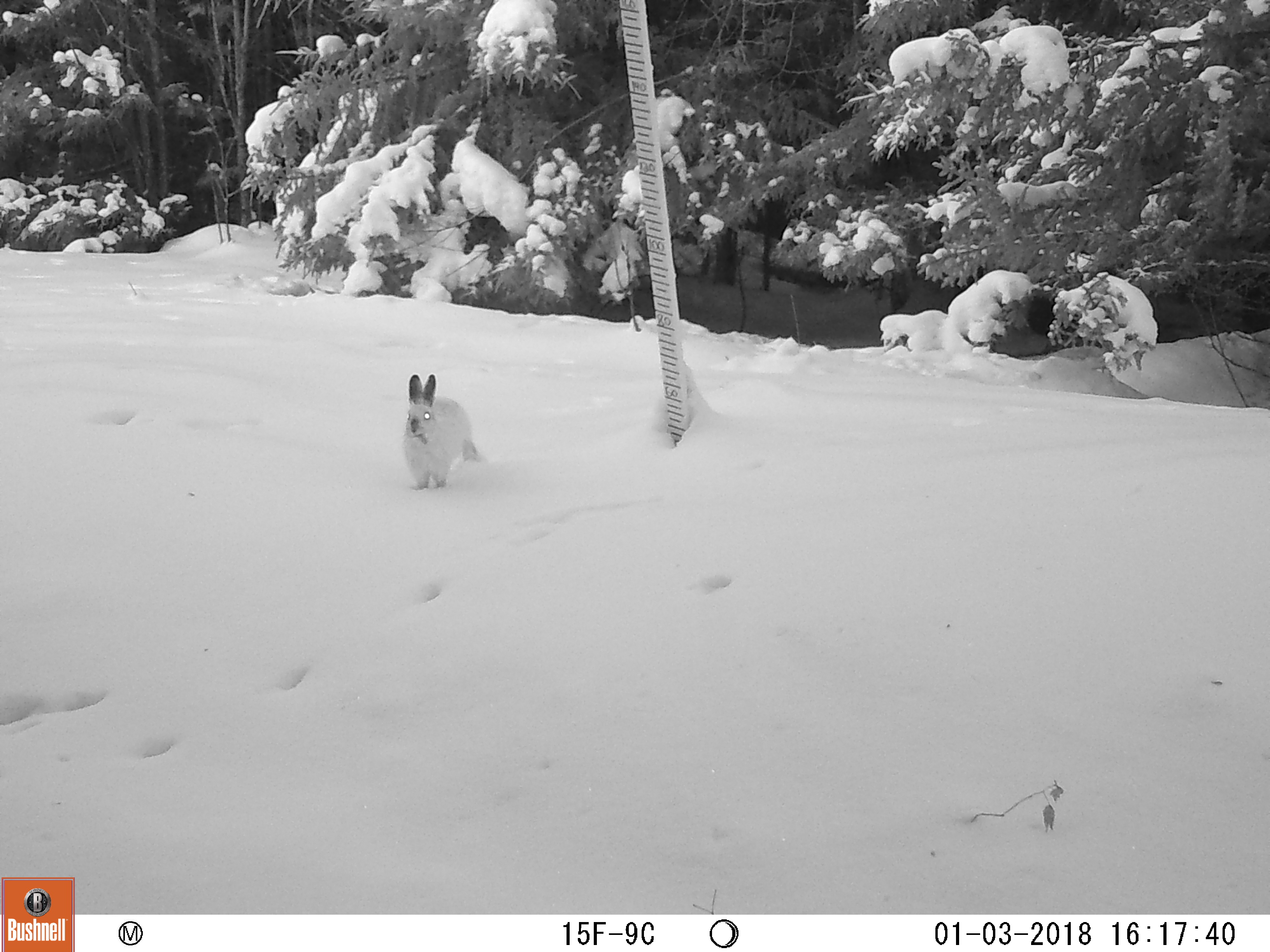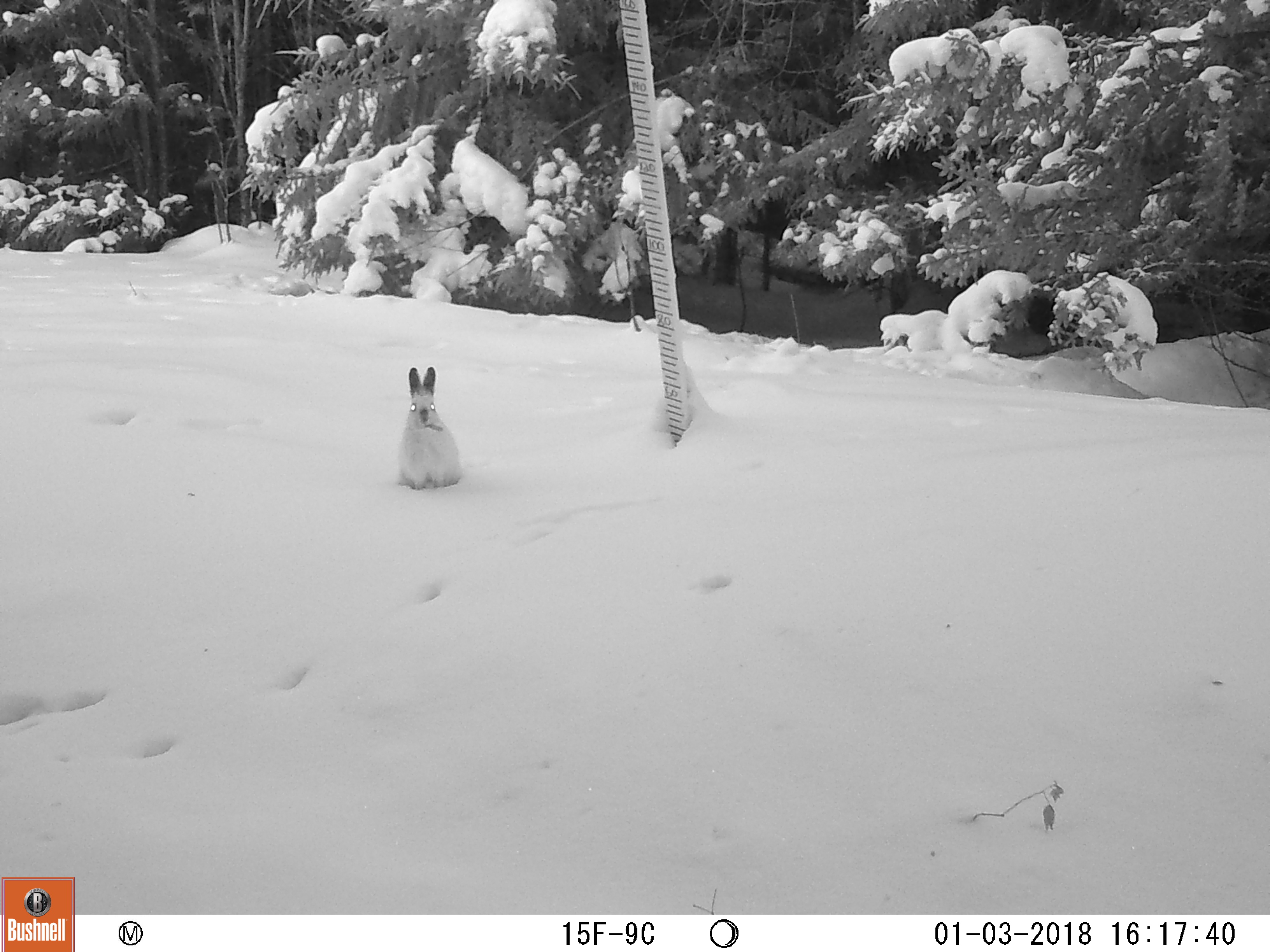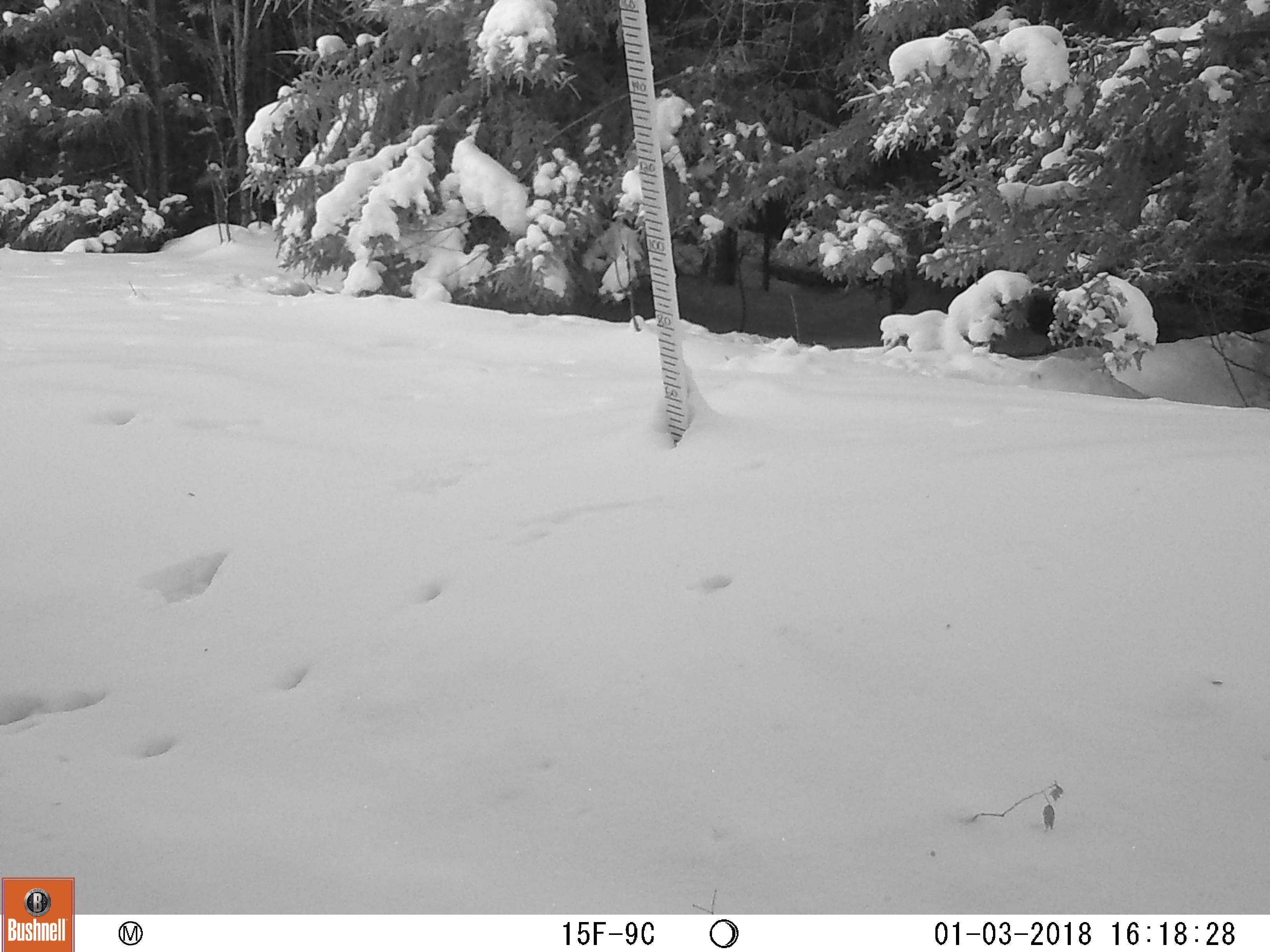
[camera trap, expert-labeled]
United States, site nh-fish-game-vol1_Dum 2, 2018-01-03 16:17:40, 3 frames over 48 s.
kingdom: Animalia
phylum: Chordata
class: Mammalia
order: Lagomorpha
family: Leporidae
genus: Lepus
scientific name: Lepus americanus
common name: snowshoe hare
Snowshoe hare (Lepus americanus).